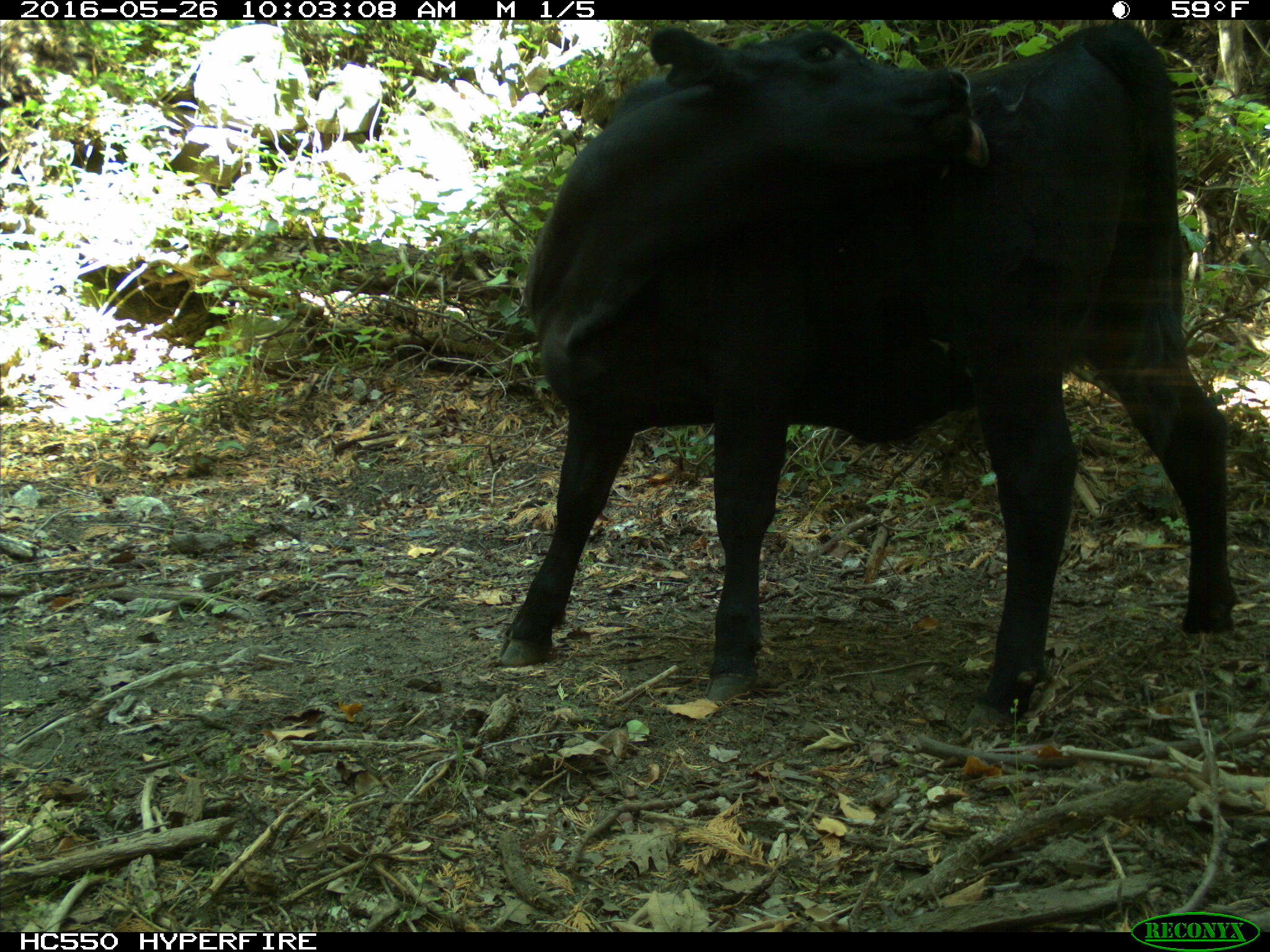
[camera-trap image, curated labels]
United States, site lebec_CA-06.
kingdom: Animalia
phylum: Chordata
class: Mammalia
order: Artiodactyla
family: Bovidae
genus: Bos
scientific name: Bos taurus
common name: domestic cow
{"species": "Bos taurus (domestic cow)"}